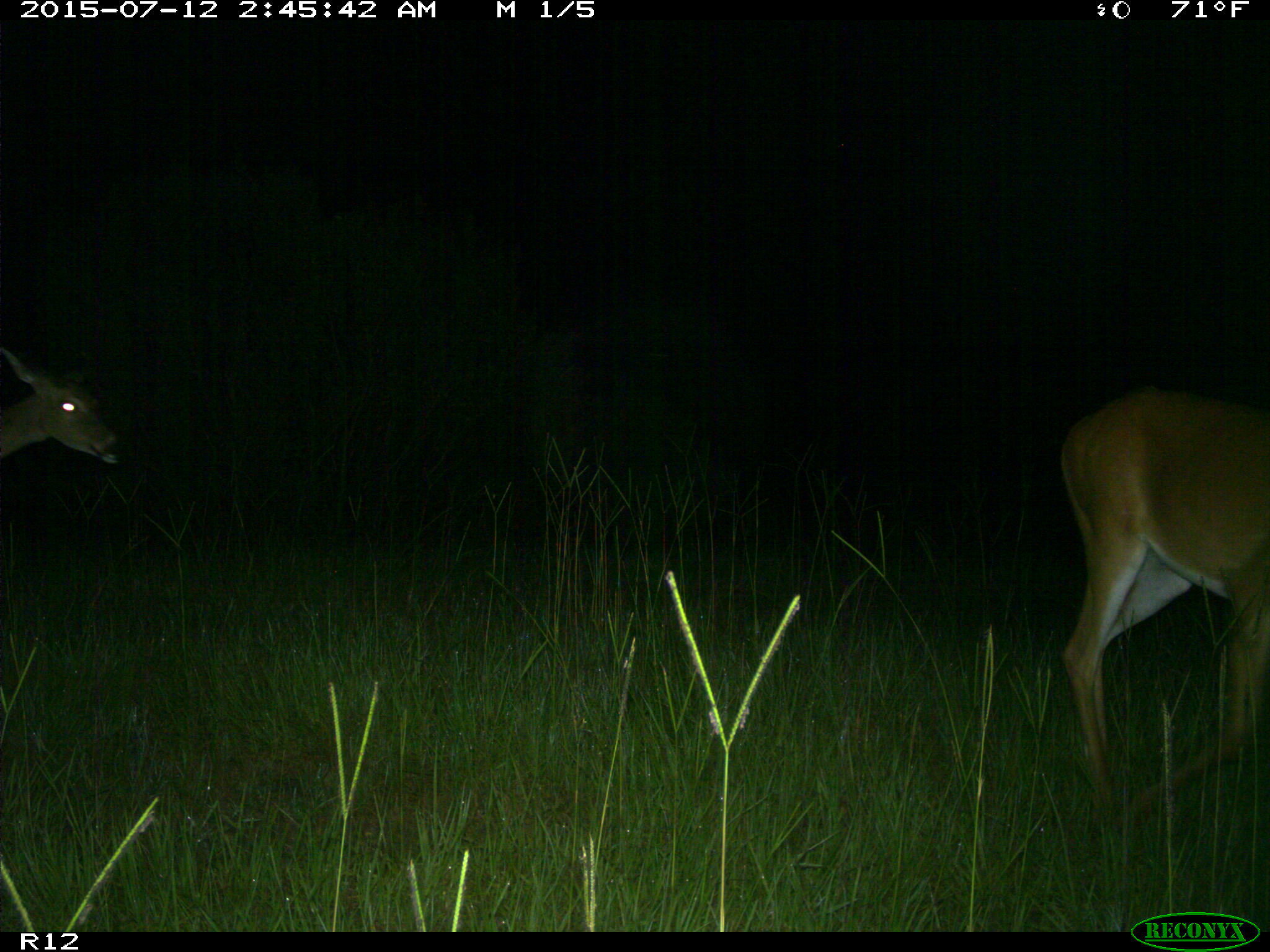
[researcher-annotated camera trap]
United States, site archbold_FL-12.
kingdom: Animalia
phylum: Chordata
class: Mammalia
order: Artiodactyla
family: Cervidae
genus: Odocoileus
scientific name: Odocoileus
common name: deer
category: unidentified deer